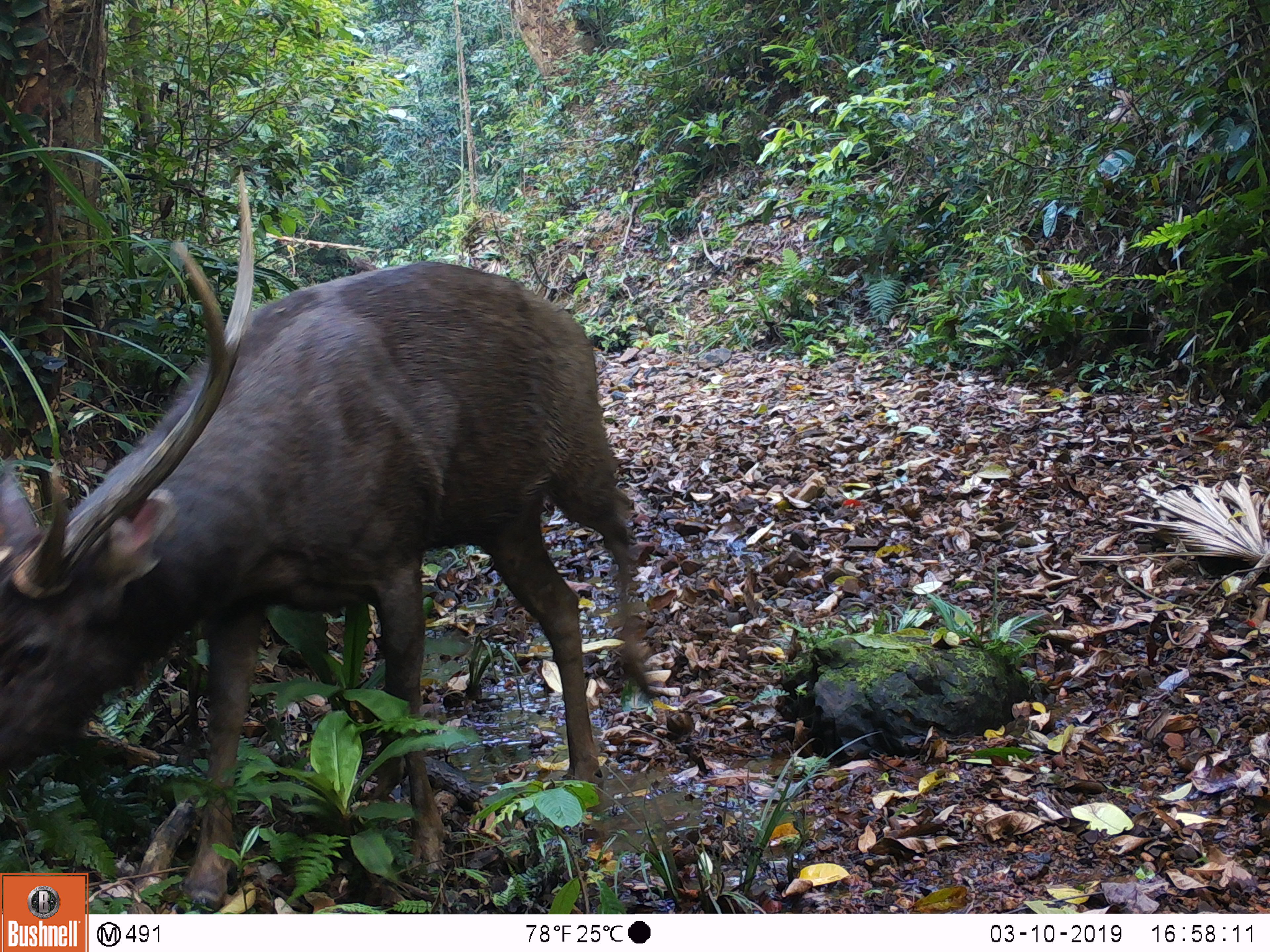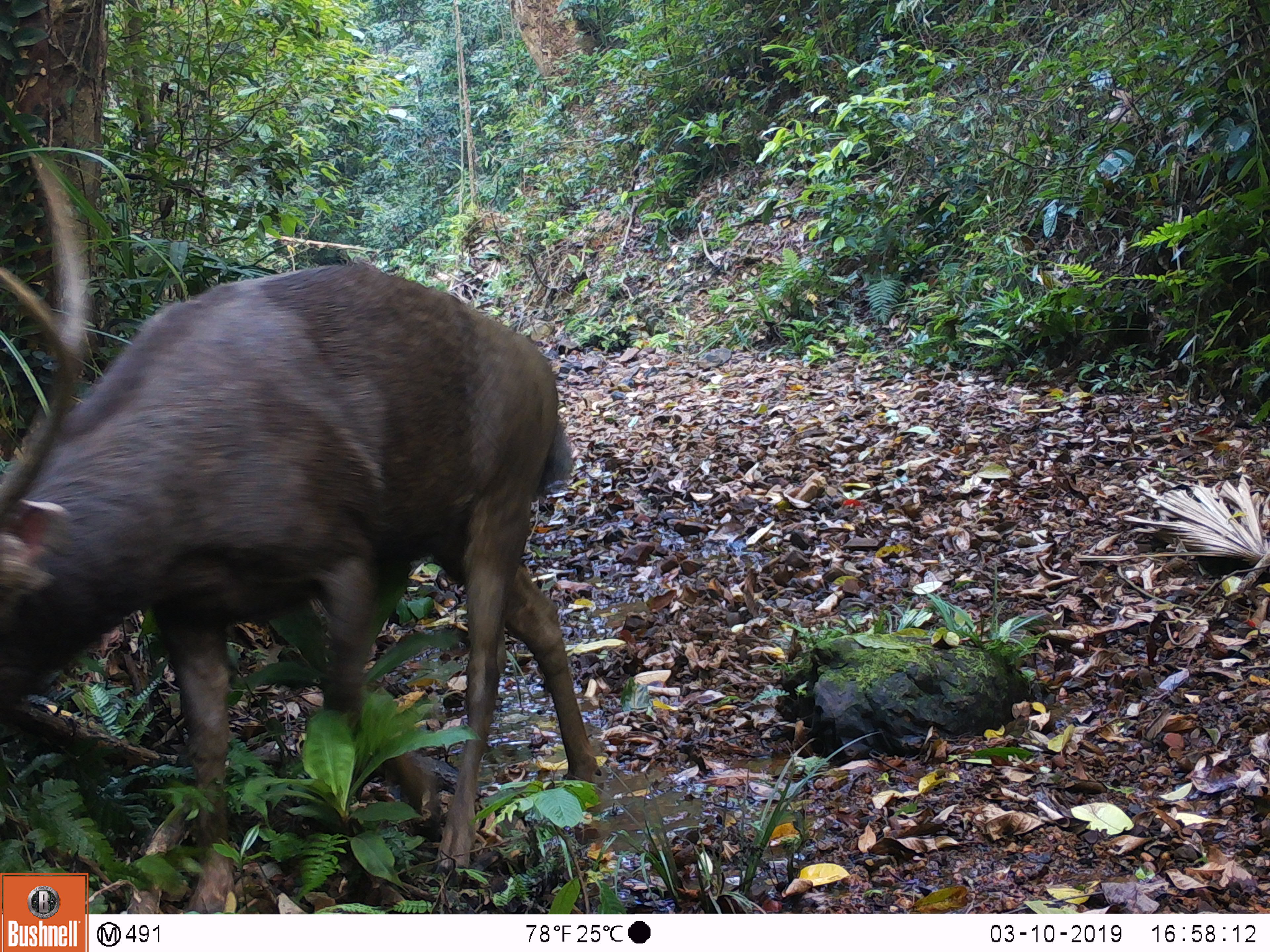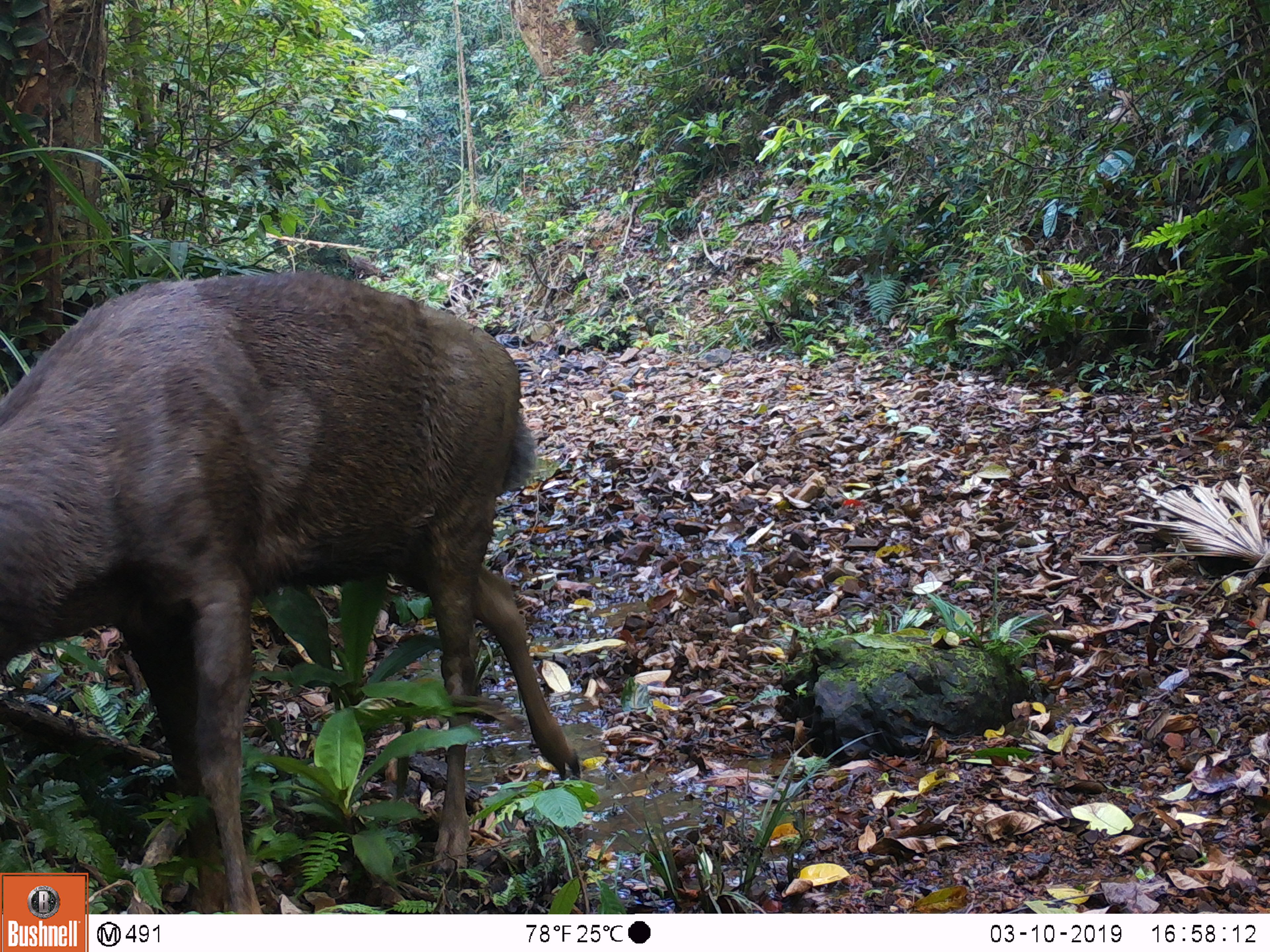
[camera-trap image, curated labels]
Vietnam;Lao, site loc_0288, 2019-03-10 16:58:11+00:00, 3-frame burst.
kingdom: Animalia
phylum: Chordata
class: Mammalia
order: Artiodactyla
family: Cervidae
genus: Rusa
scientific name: Rusa unicolor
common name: sambar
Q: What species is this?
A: Sambar (Rusa unicolor).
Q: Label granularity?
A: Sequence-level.